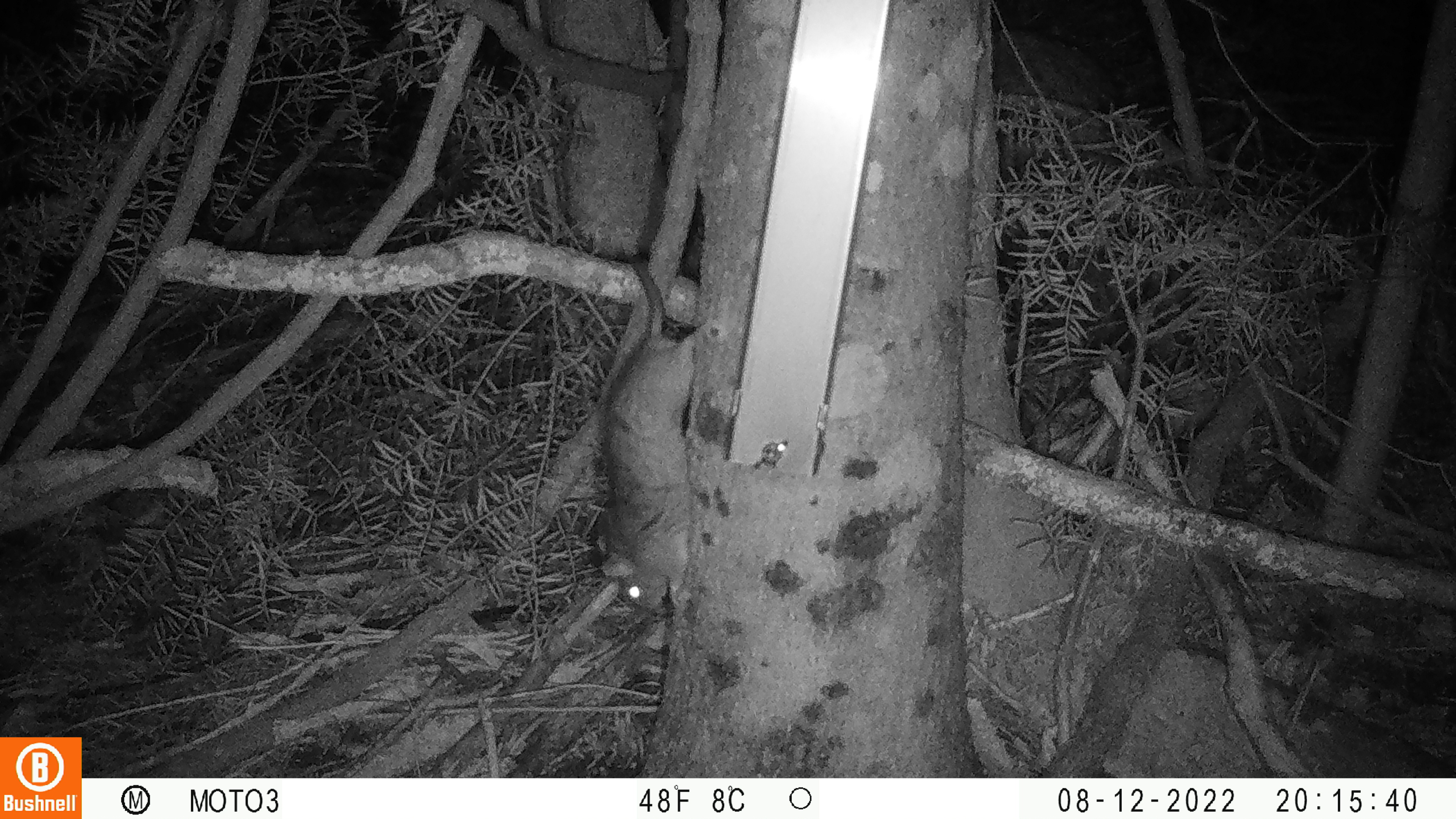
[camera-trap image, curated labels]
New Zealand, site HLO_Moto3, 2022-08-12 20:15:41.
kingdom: Animalia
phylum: Chordata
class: Mammalia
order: Rodentia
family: Muridae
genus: Rattus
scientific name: Rattus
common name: rat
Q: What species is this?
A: Rat (Rattus).